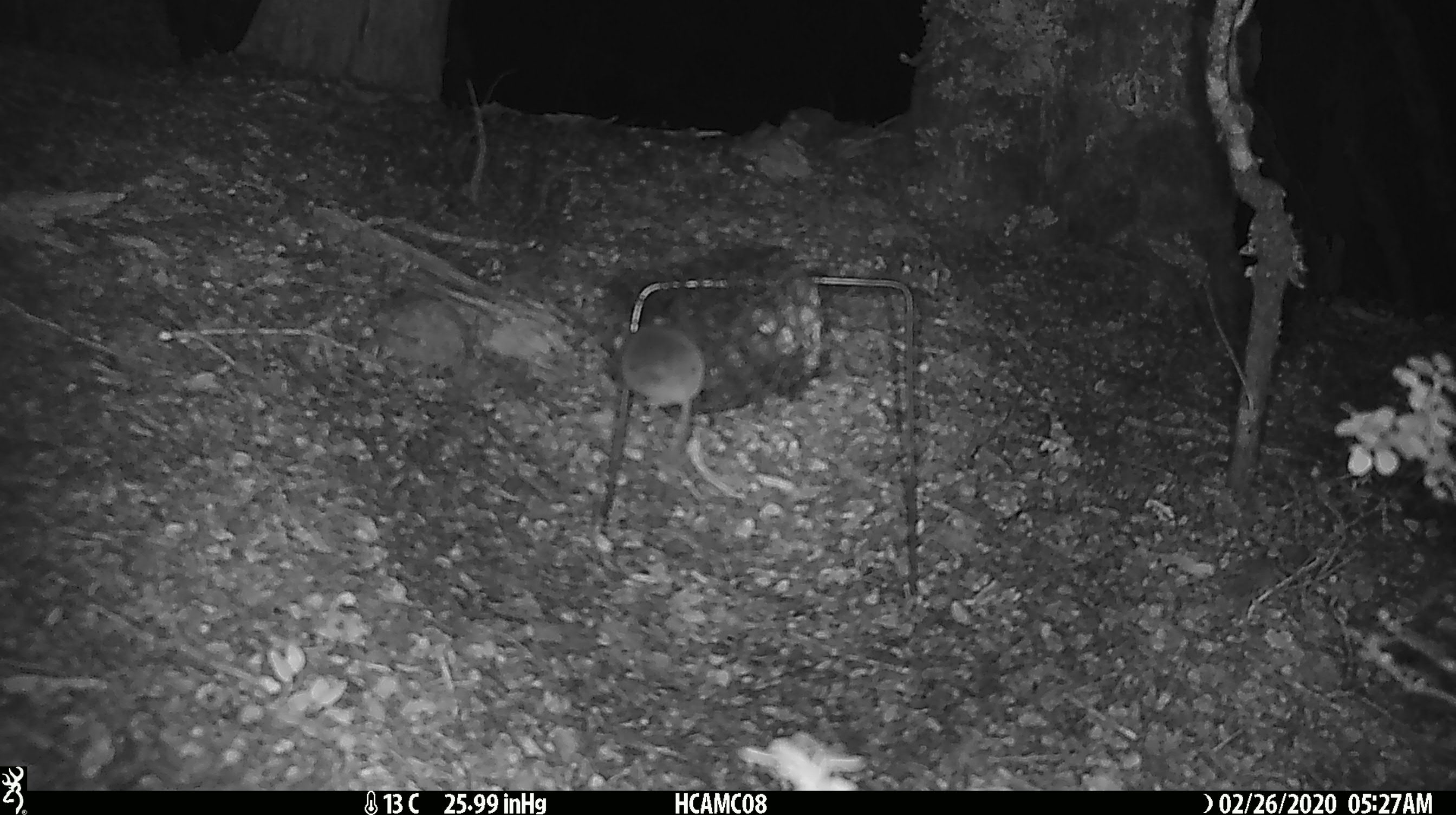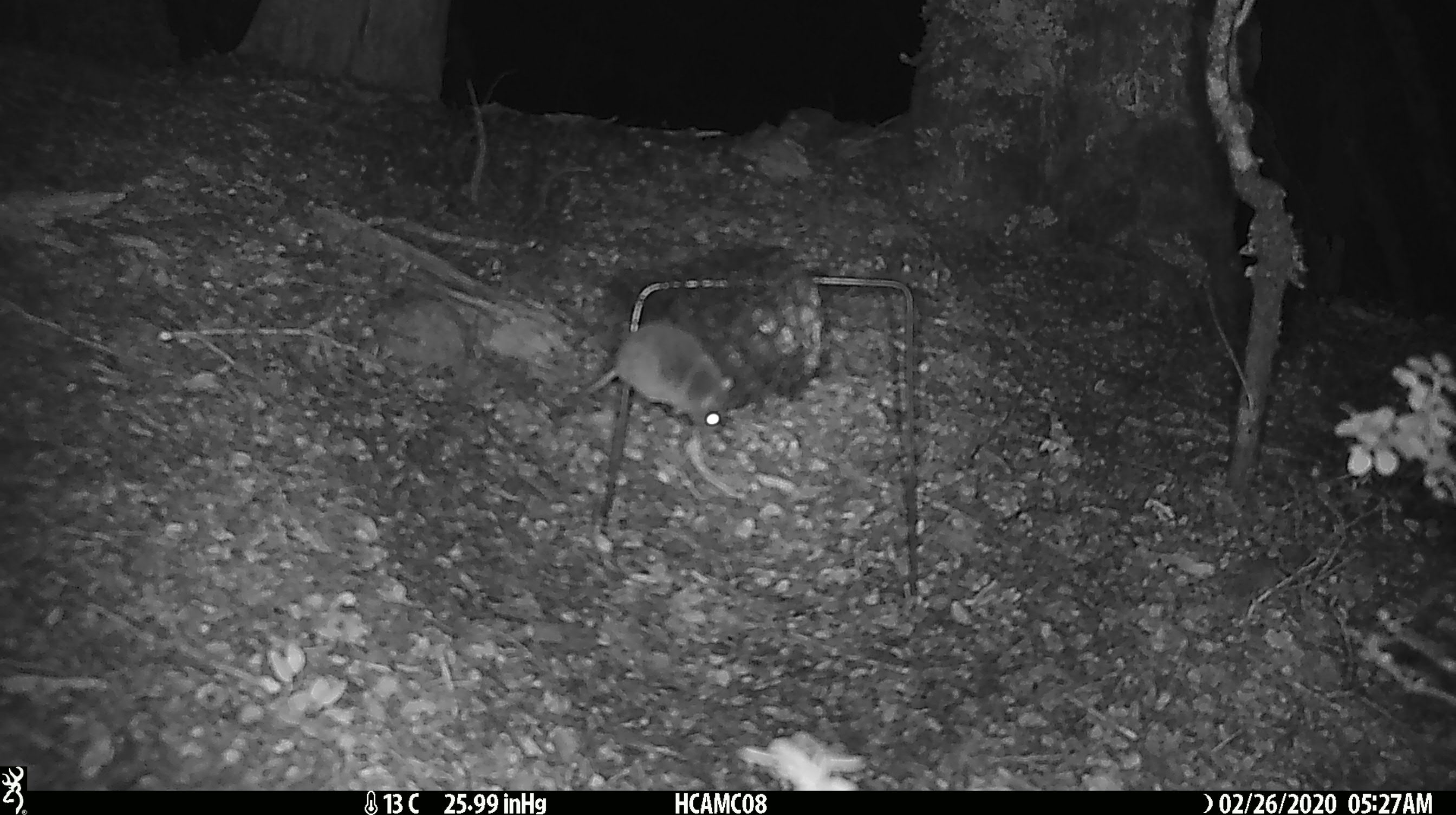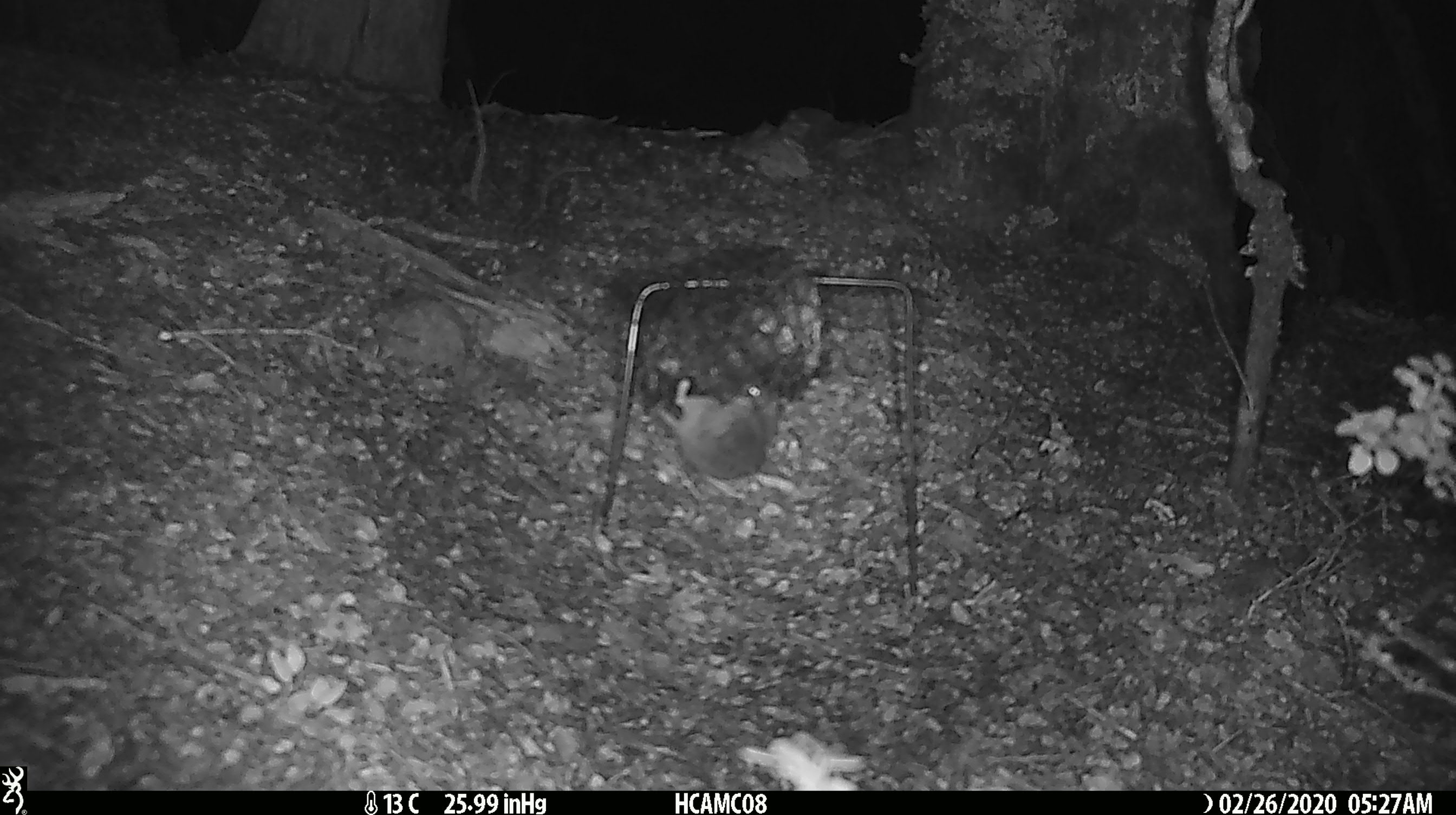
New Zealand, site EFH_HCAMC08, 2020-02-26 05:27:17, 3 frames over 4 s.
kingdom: Animalia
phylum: Chordata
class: Mammalia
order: Rodentia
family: Muridae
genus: Mus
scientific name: Mus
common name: mouse